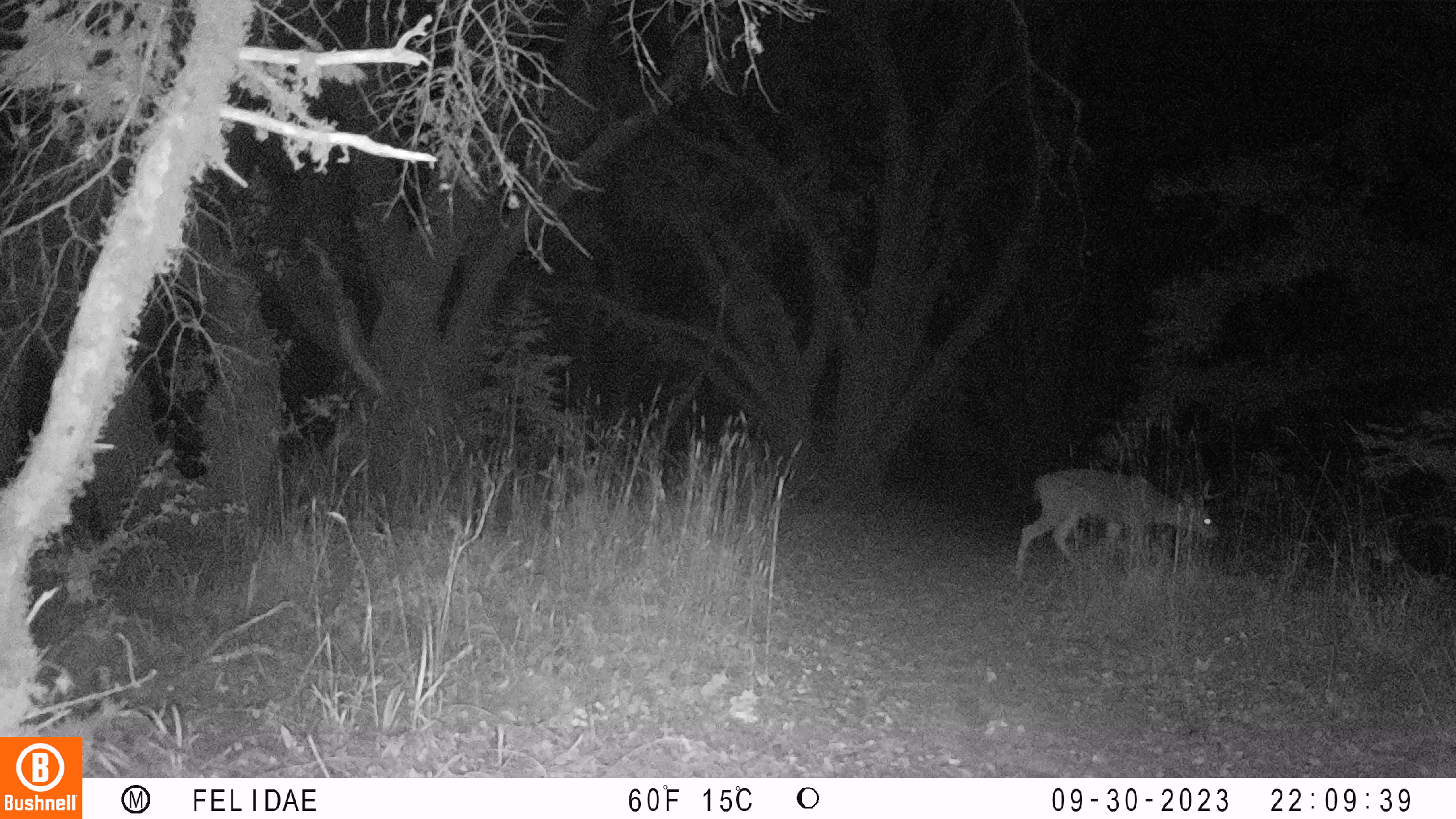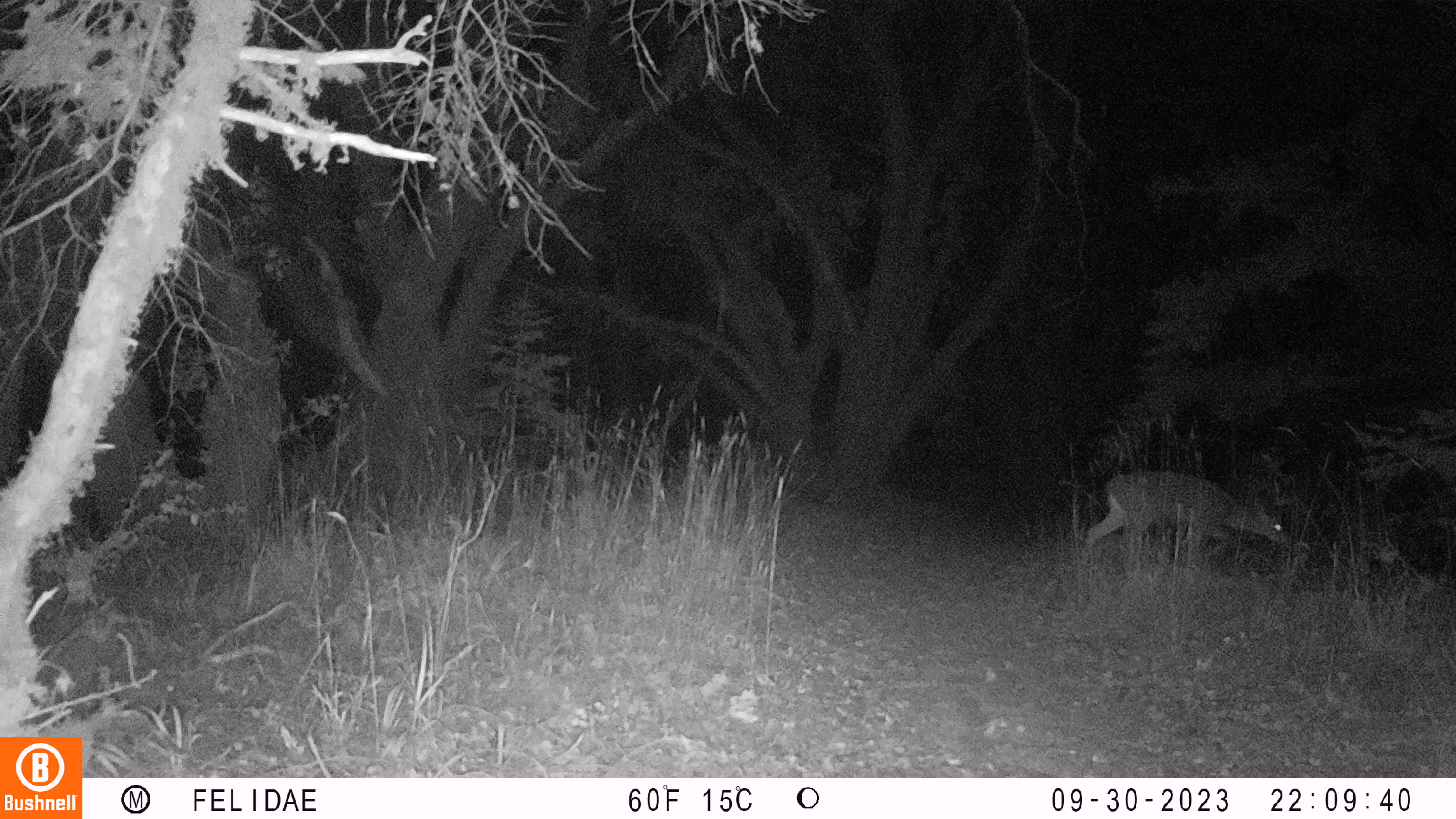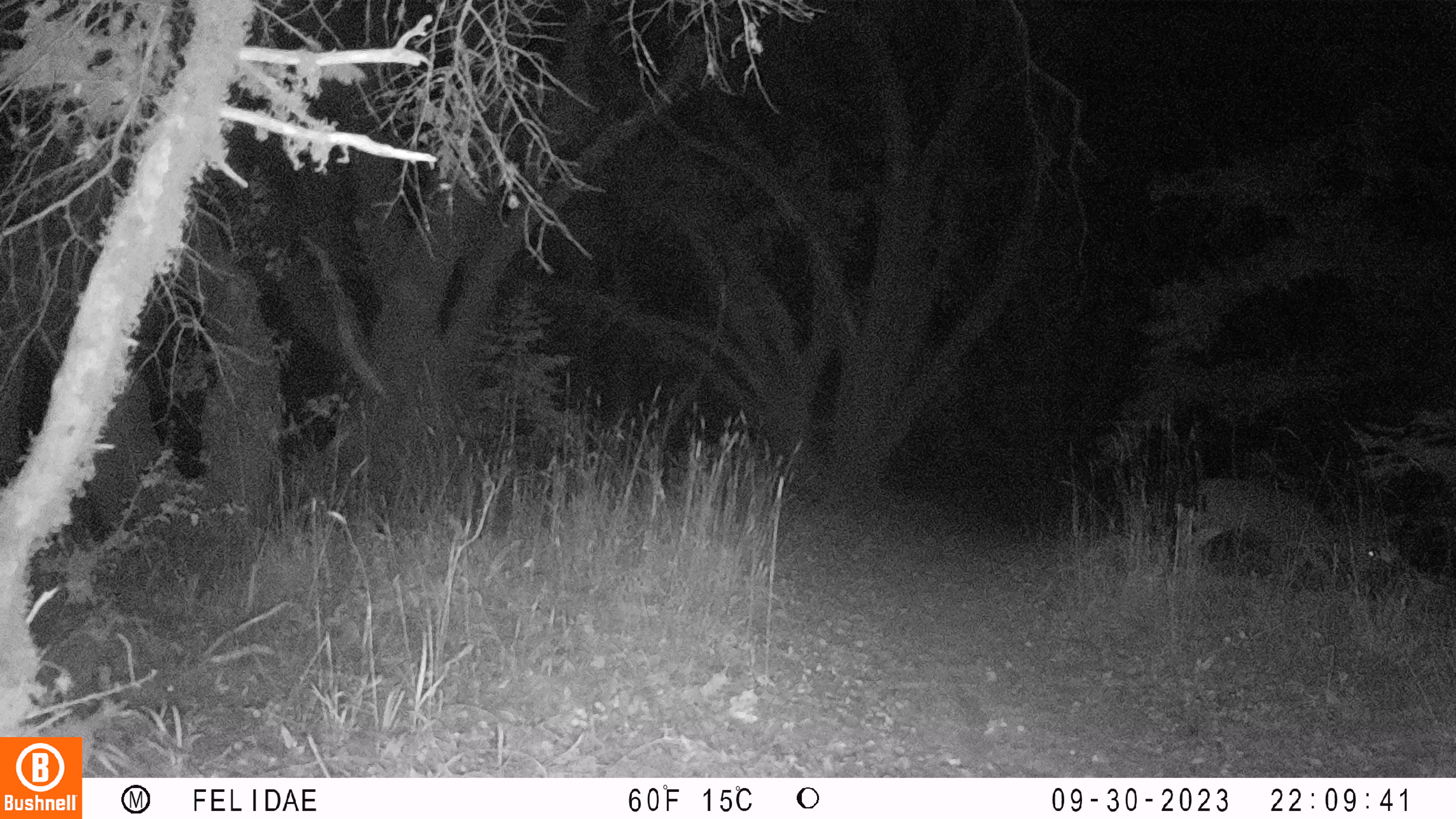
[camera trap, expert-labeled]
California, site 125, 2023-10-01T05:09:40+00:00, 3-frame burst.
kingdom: Animalia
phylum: Chordata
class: Mammalia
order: Artiodactyla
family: Cervidae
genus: Odocoileus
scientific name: Odocoileus hemionus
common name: mule deer